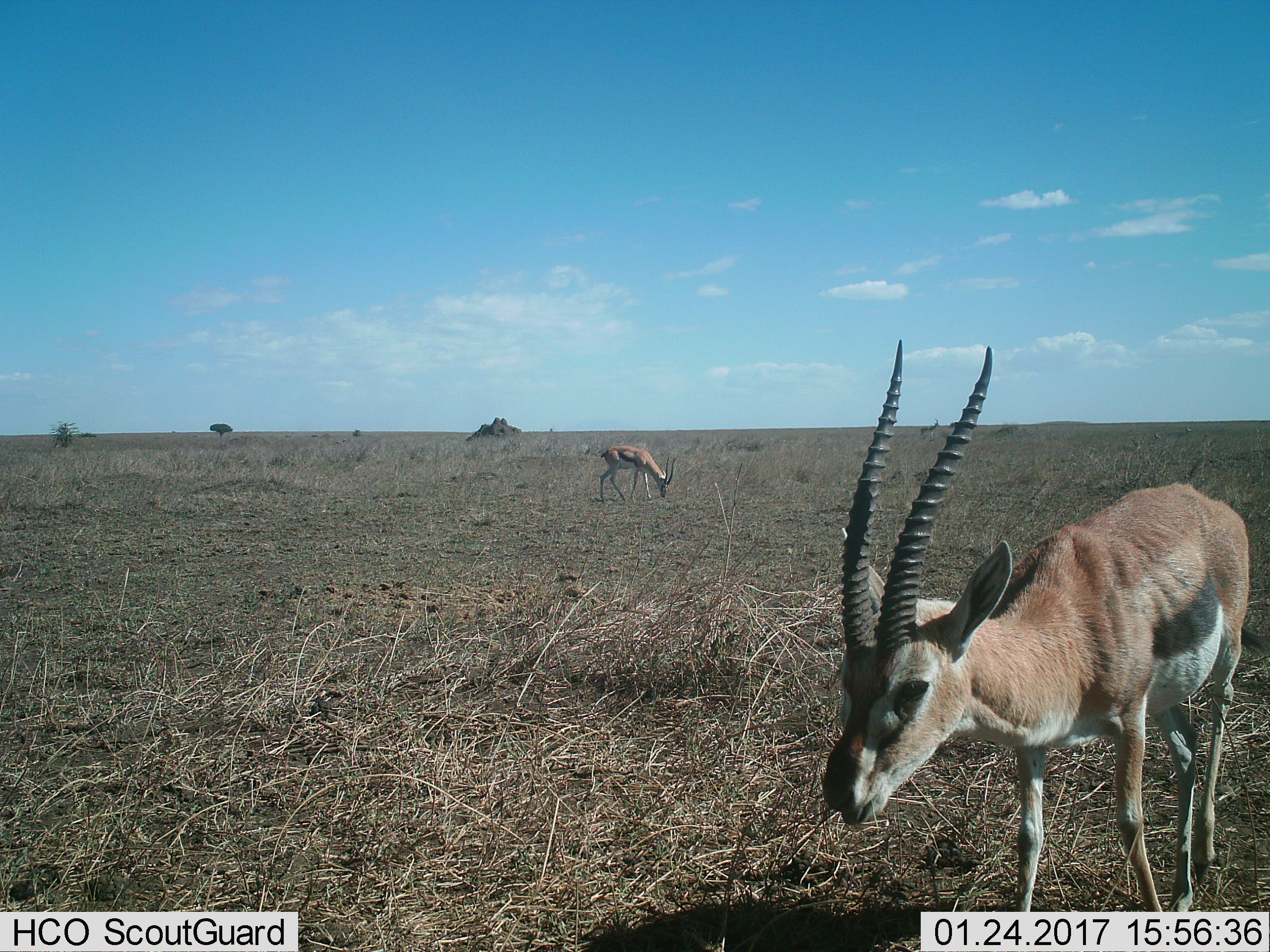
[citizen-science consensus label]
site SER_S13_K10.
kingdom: Animalia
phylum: Chordata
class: Mammalia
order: Artiodactyla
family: Bovidae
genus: Eudorcas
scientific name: Eudorcas thomsonii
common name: thomson's gazelle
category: gazellethomsons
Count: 2.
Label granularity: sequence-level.